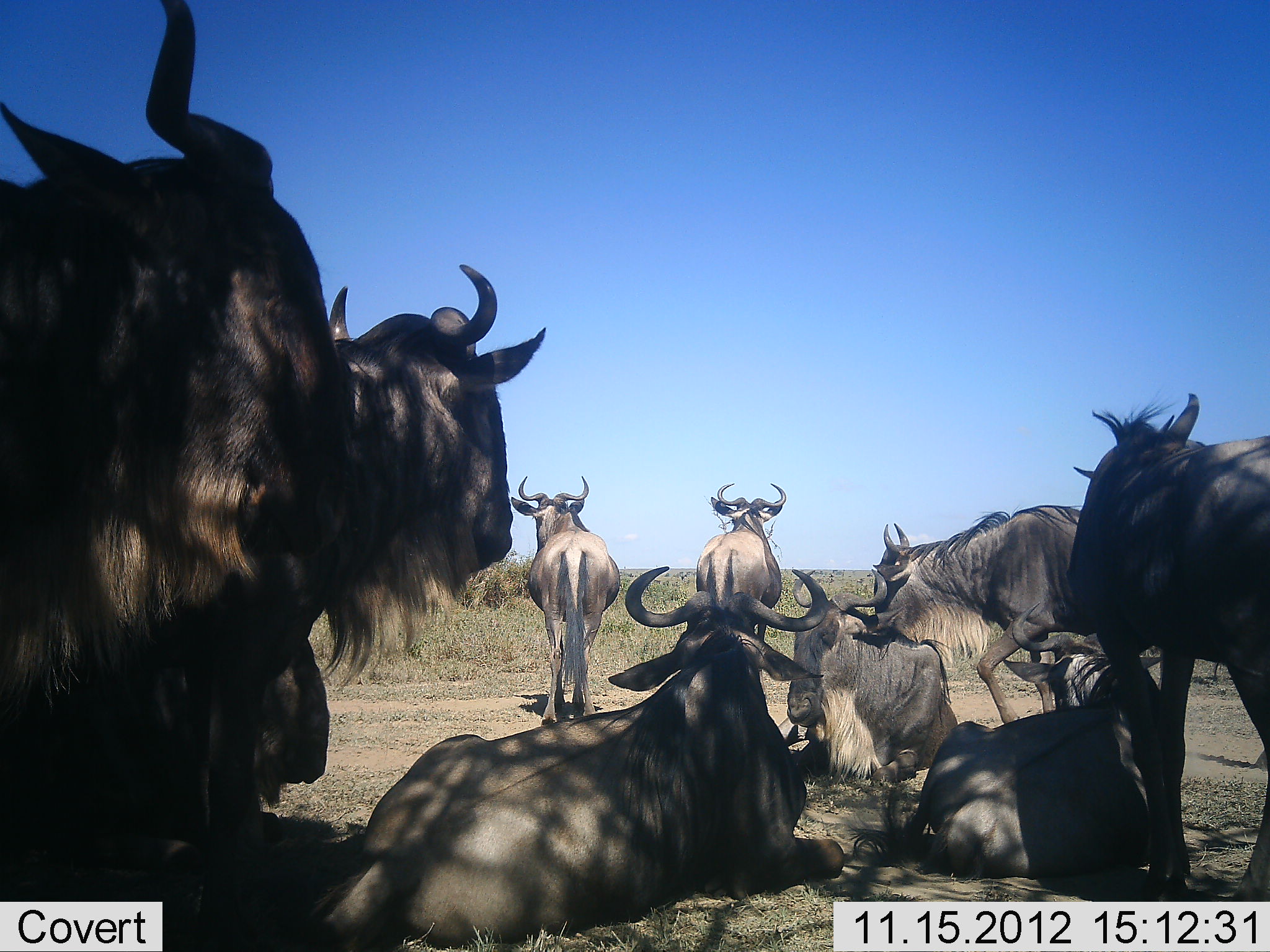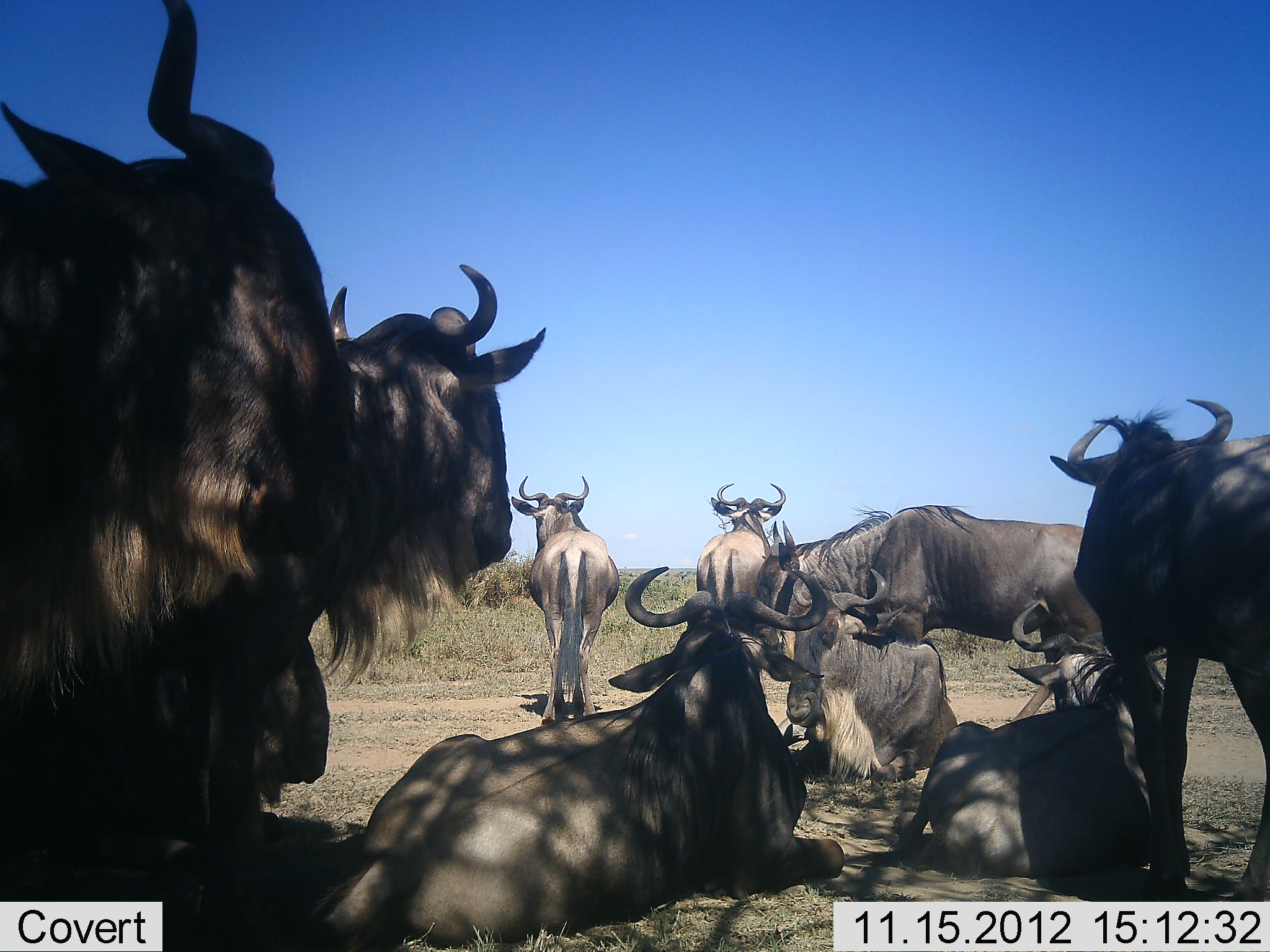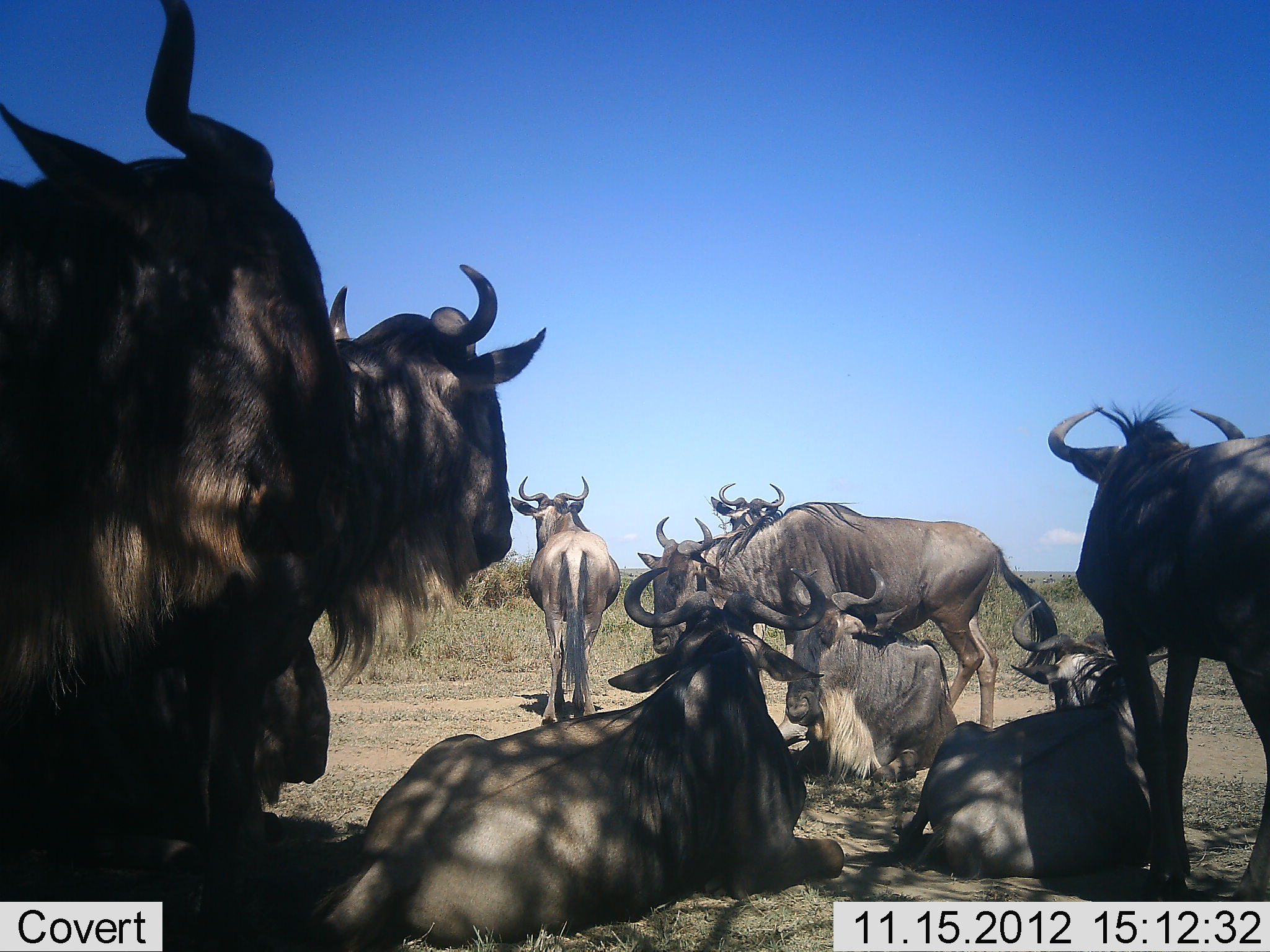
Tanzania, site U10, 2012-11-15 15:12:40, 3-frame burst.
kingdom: Animalia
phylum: Chordata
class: Mammalia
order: Artiodactyla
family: Bovidae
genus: Connochaetes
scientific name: Connochaetes taurinus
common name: blue wildebeest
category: wildebeest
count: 10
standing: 60%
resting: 100%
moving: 40%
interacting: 0%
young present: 0%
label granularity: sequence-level